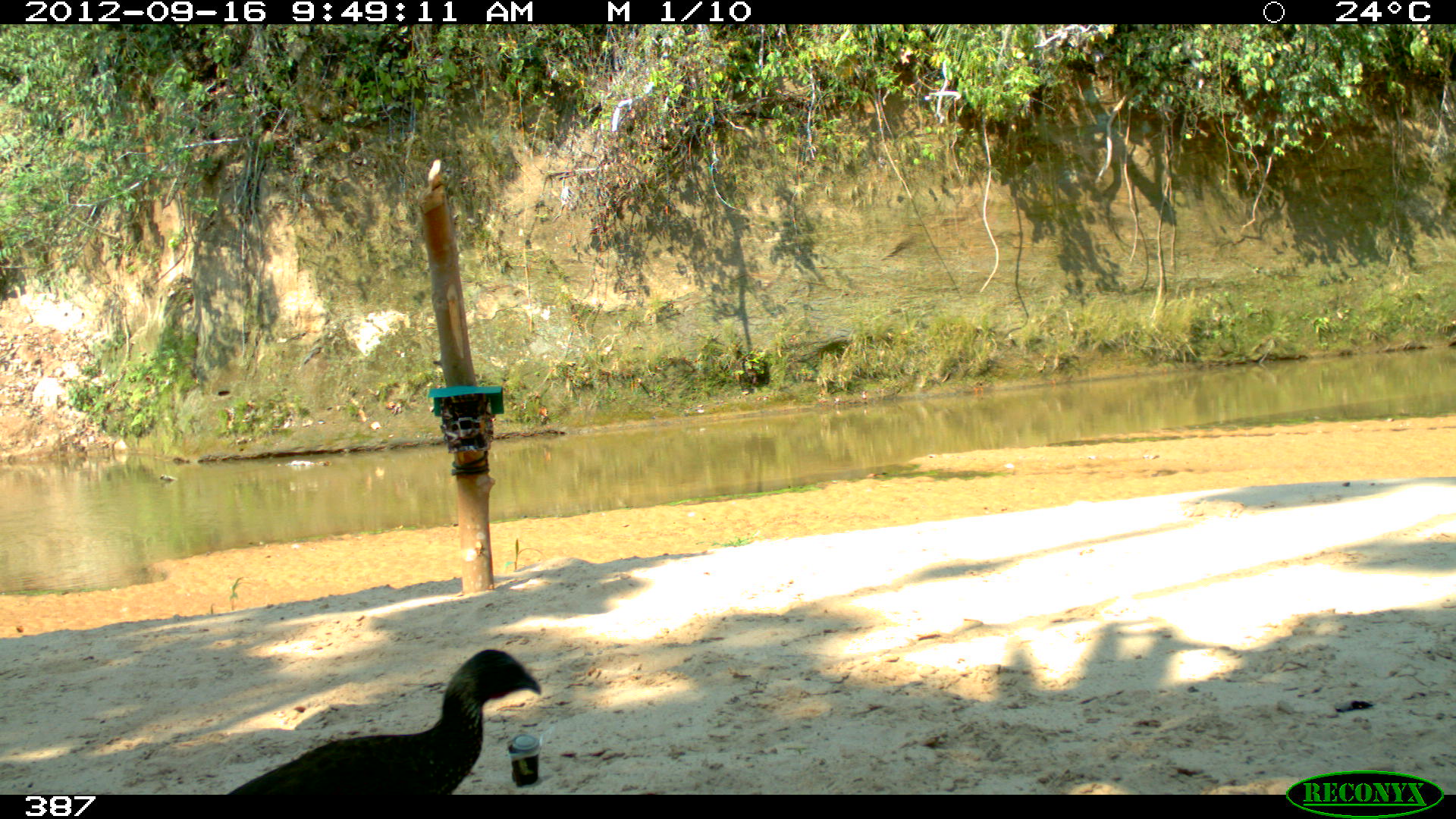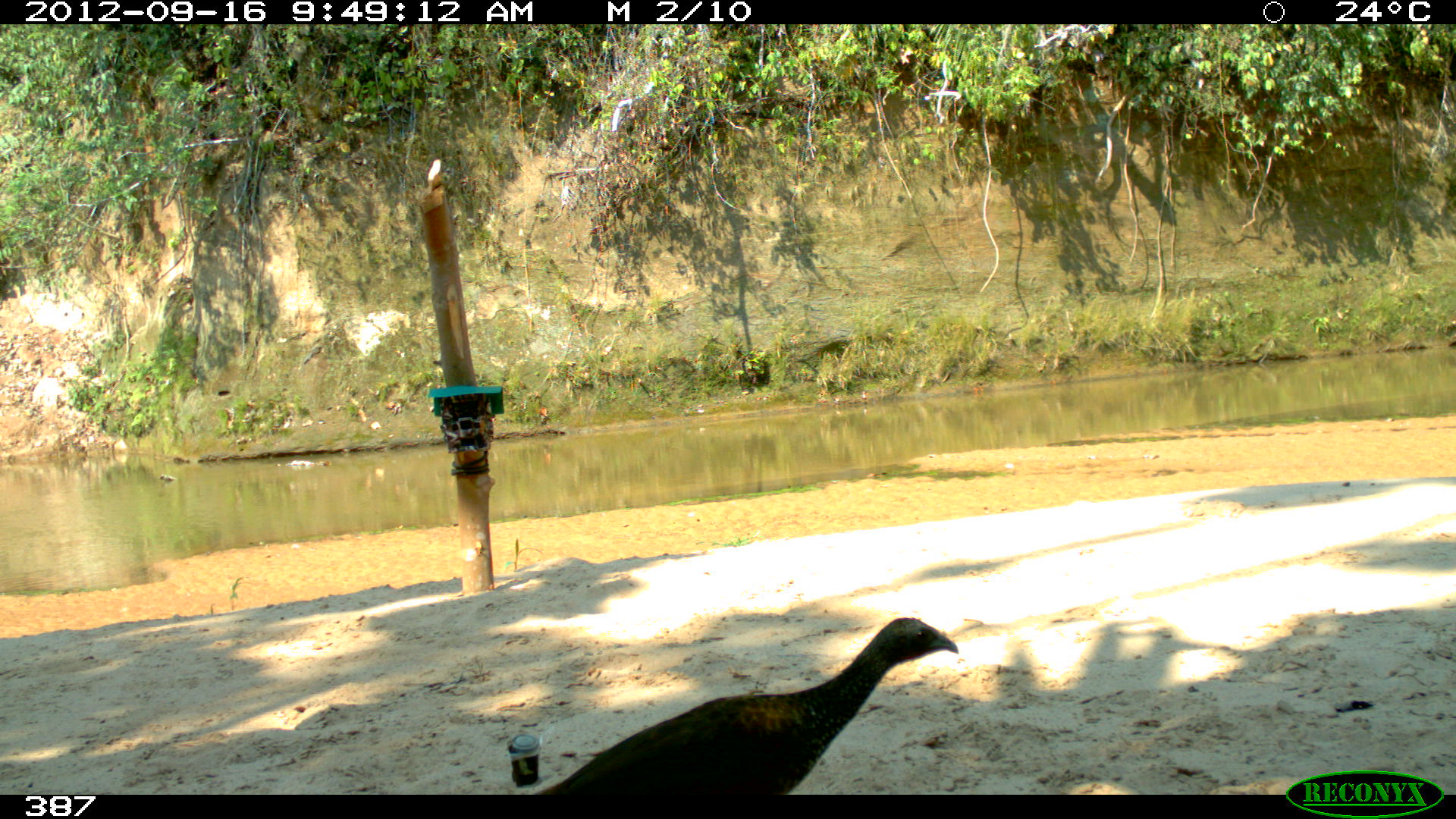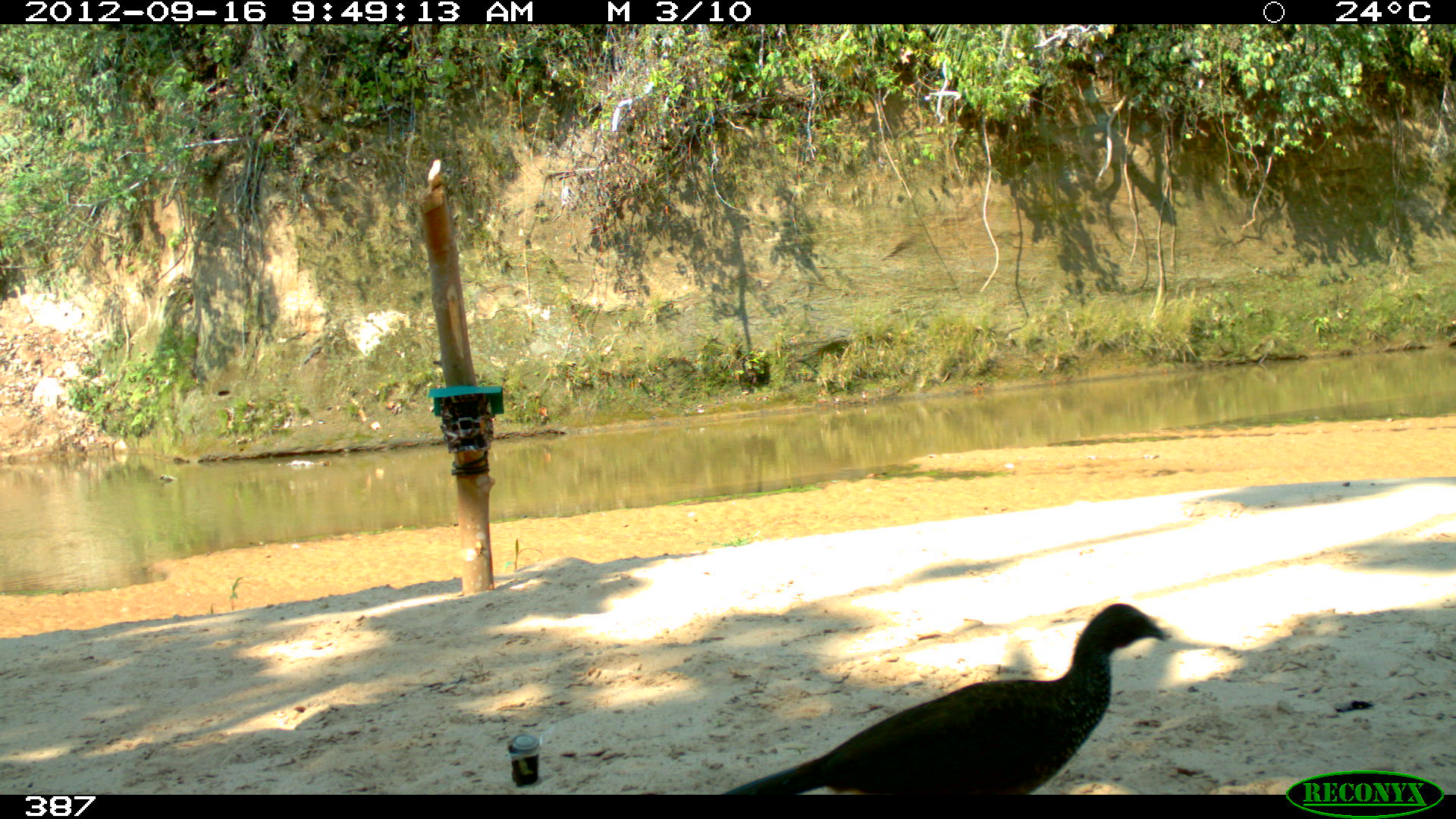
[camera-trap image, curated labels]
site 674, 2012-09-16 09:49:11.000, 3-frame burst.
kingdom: Animalia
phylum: Chordata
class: Aves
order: Galliformes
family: Cracidae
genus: Penelope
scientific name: Penelope superciliaris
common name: rusty-margined guan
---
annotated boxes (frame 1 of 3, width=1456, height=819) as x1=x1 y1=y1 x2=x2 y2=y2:
penelope superciliaris: x1=225 y1=648 x2=543 y2=795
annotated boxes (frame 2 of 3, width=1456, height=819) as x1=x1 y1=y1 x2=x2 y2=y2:
penelope superciliaris: x1=532 y1=617 x2=960 y2=794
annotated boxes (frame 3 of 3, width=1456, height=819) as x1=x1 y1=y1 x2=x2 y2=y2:
penelope superciliaris: x1=719 y1=601 x2=1167 y2=794